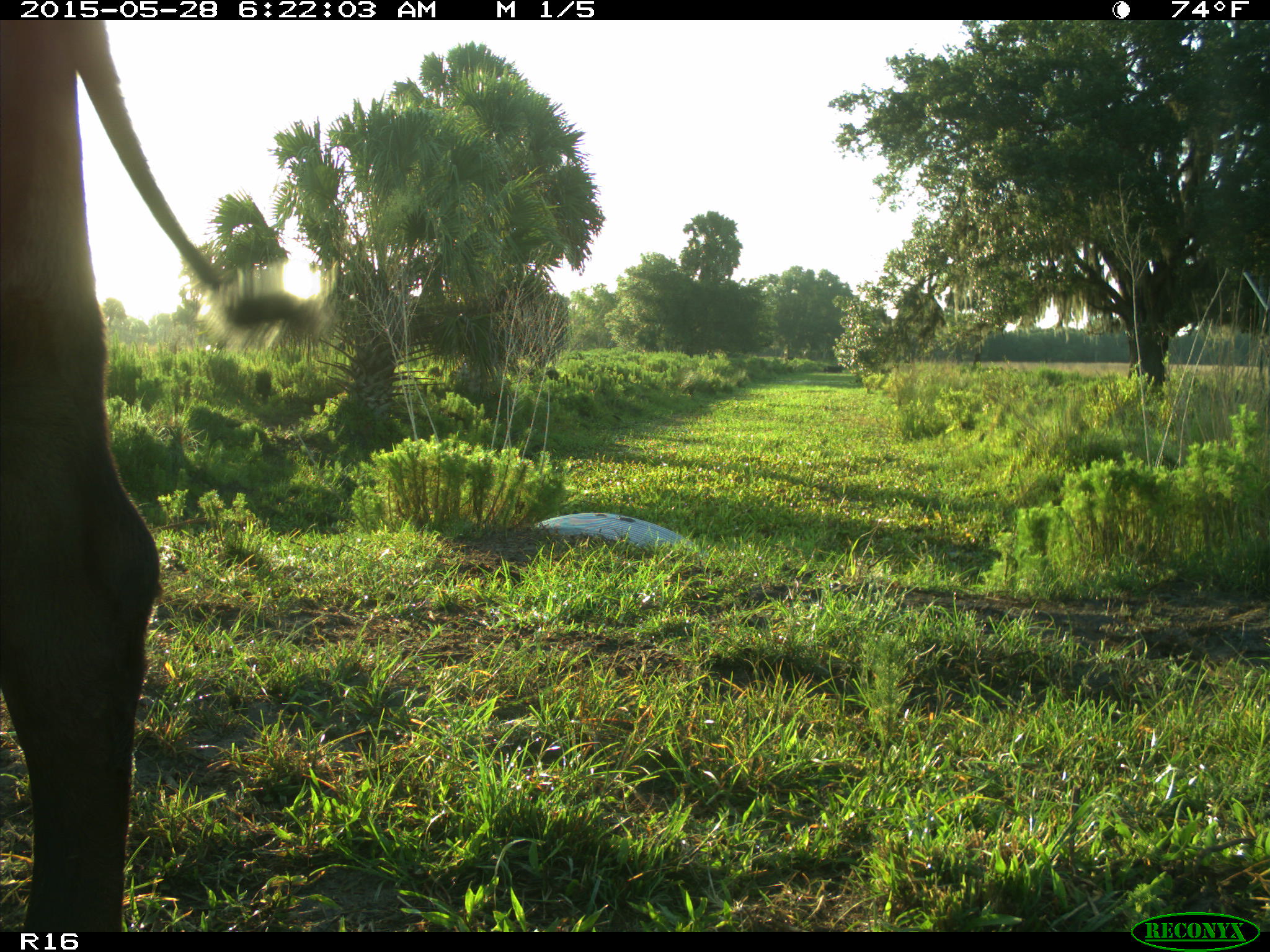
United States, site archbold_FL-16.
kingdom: Animalia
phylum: Chordata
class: Mammalia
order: Artiodactyla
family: Bovidae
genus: Bos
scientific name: Bos taurus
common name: domestic cow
Bos taurus (domestic cow).